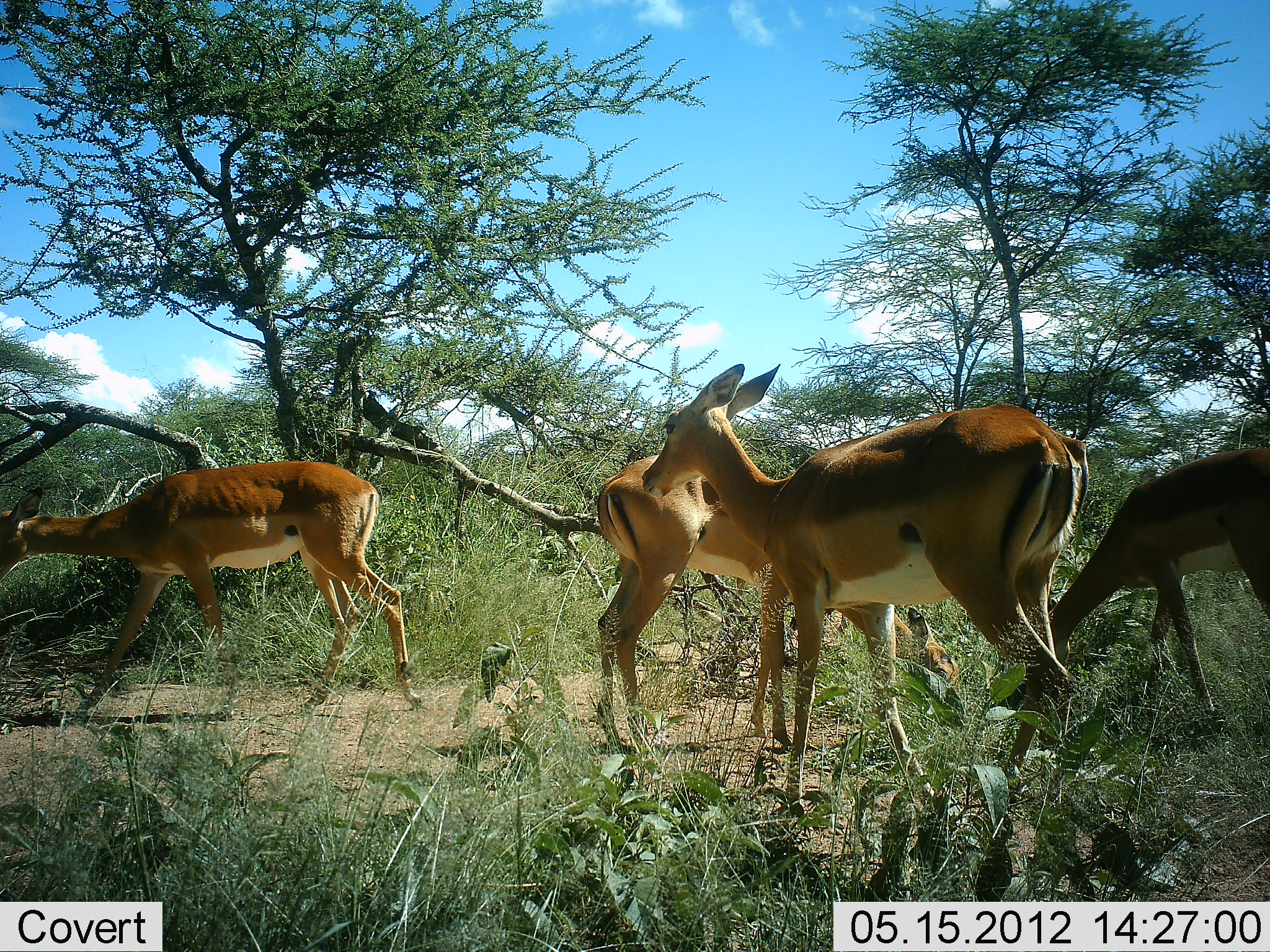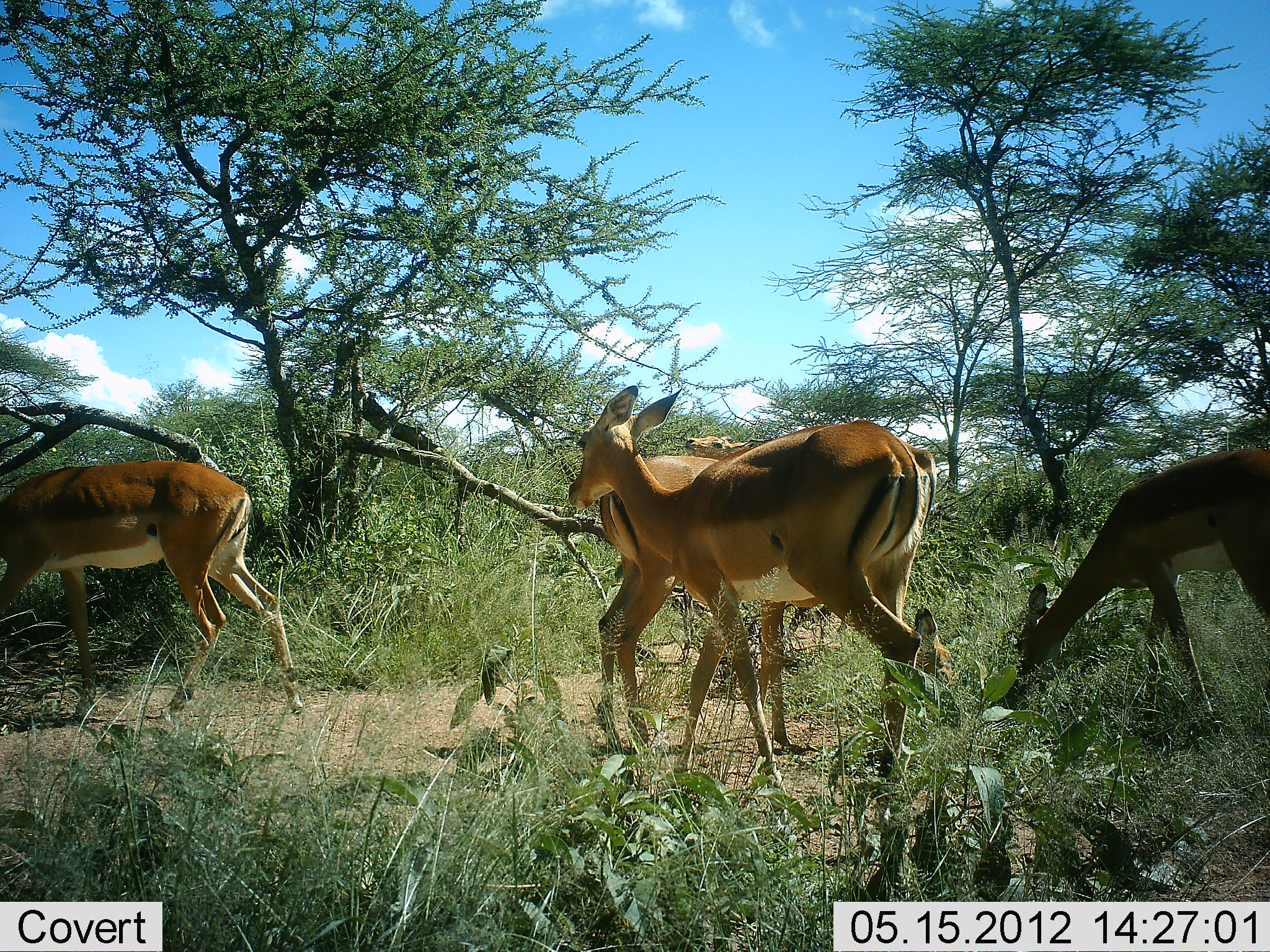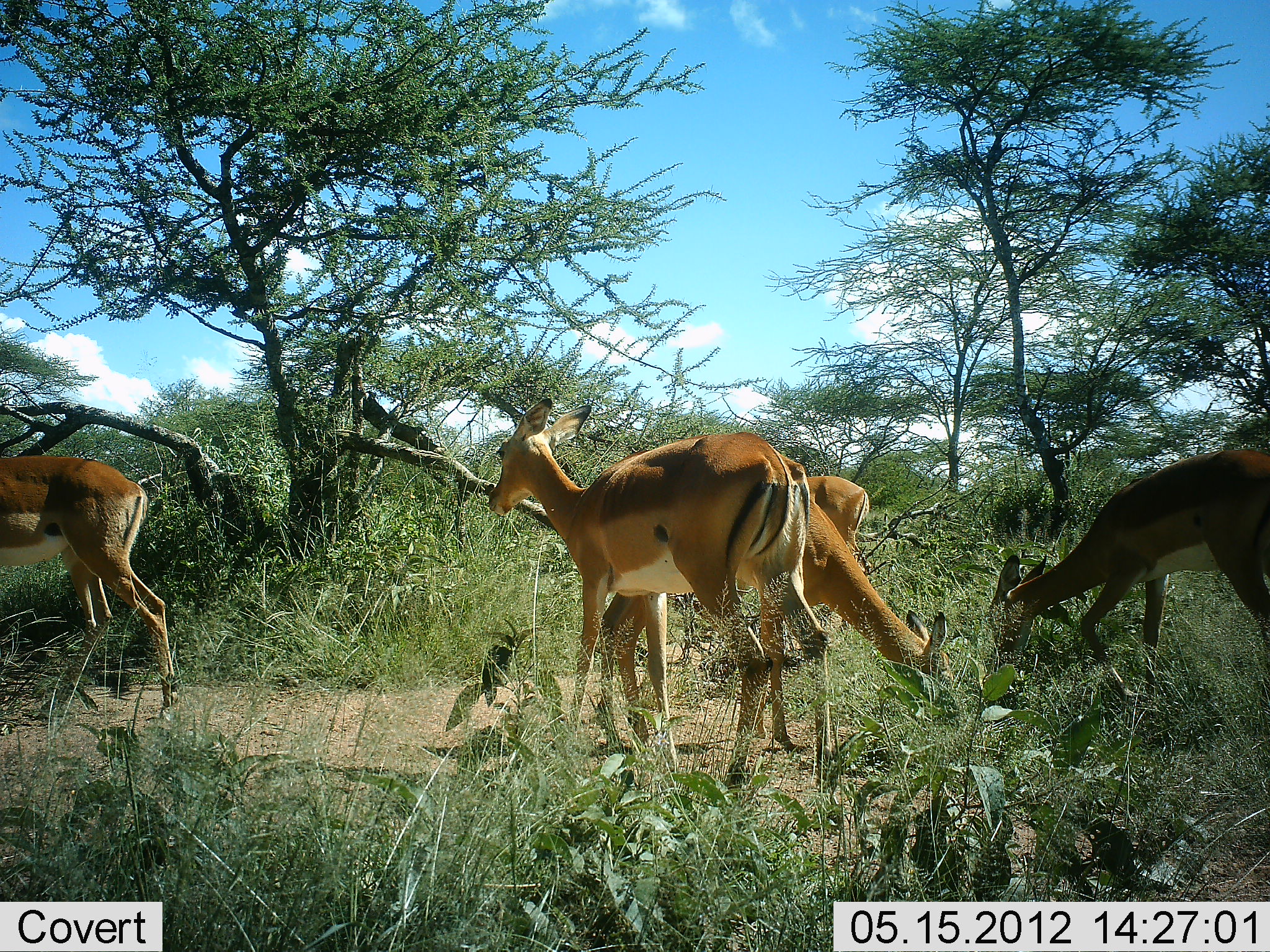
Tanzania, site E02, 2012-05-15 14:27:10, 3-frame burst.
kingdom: Animalia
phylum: Chordata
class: Mammalia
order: Artiodactyla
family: Bovidae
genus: Aepyceros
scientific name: Aepyceros melampus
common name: impala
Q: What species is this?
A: Impala (Aepyceros melampus).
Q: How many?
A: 5.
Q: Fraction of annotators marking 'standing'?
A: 60%.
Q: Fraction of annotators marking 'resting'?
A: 0%.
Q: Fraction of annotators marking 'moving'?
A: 90%.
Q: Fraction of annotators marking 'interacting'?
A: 0%.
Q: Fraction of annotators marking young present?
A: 0%.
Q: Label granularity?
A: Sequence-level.